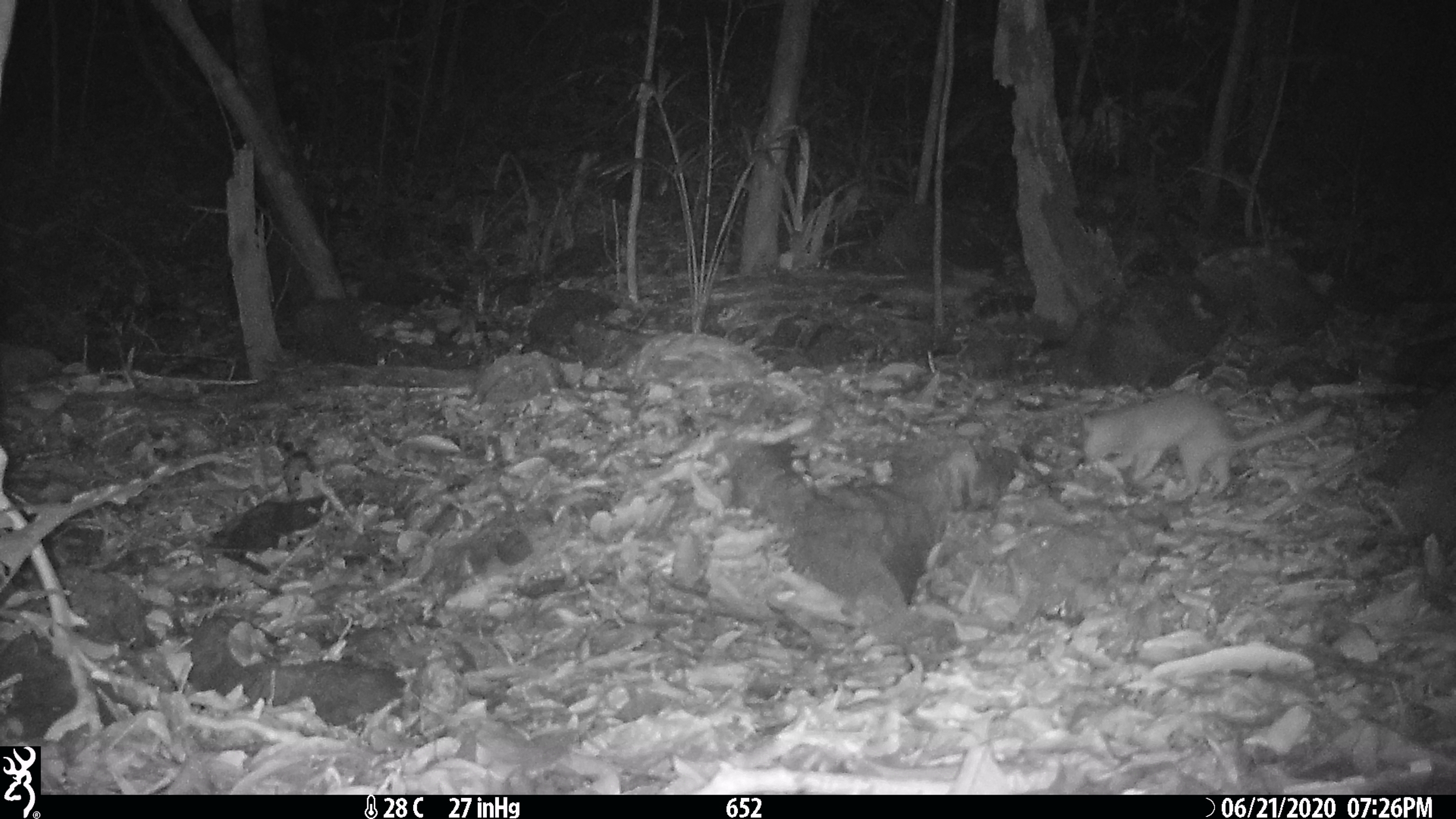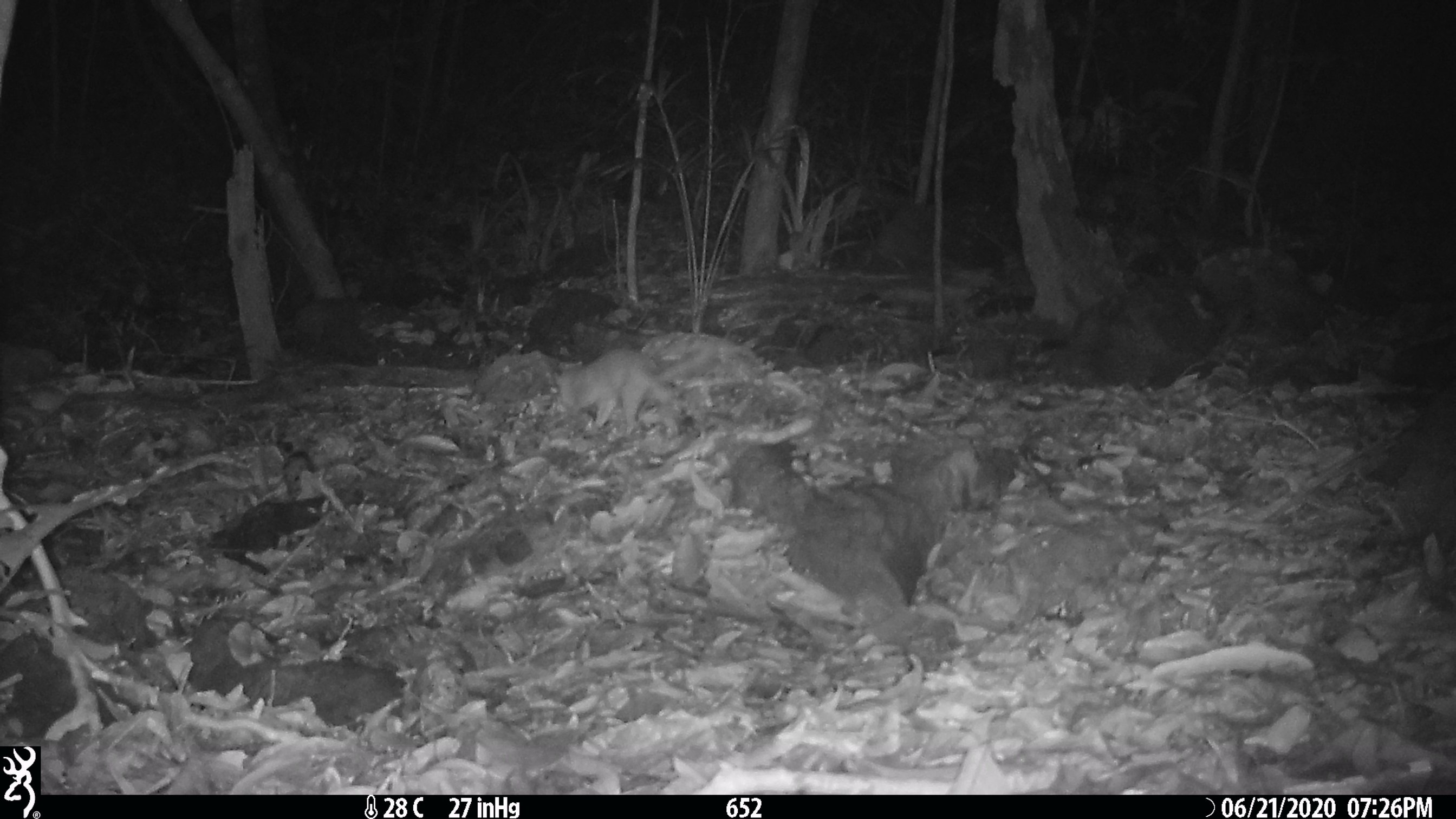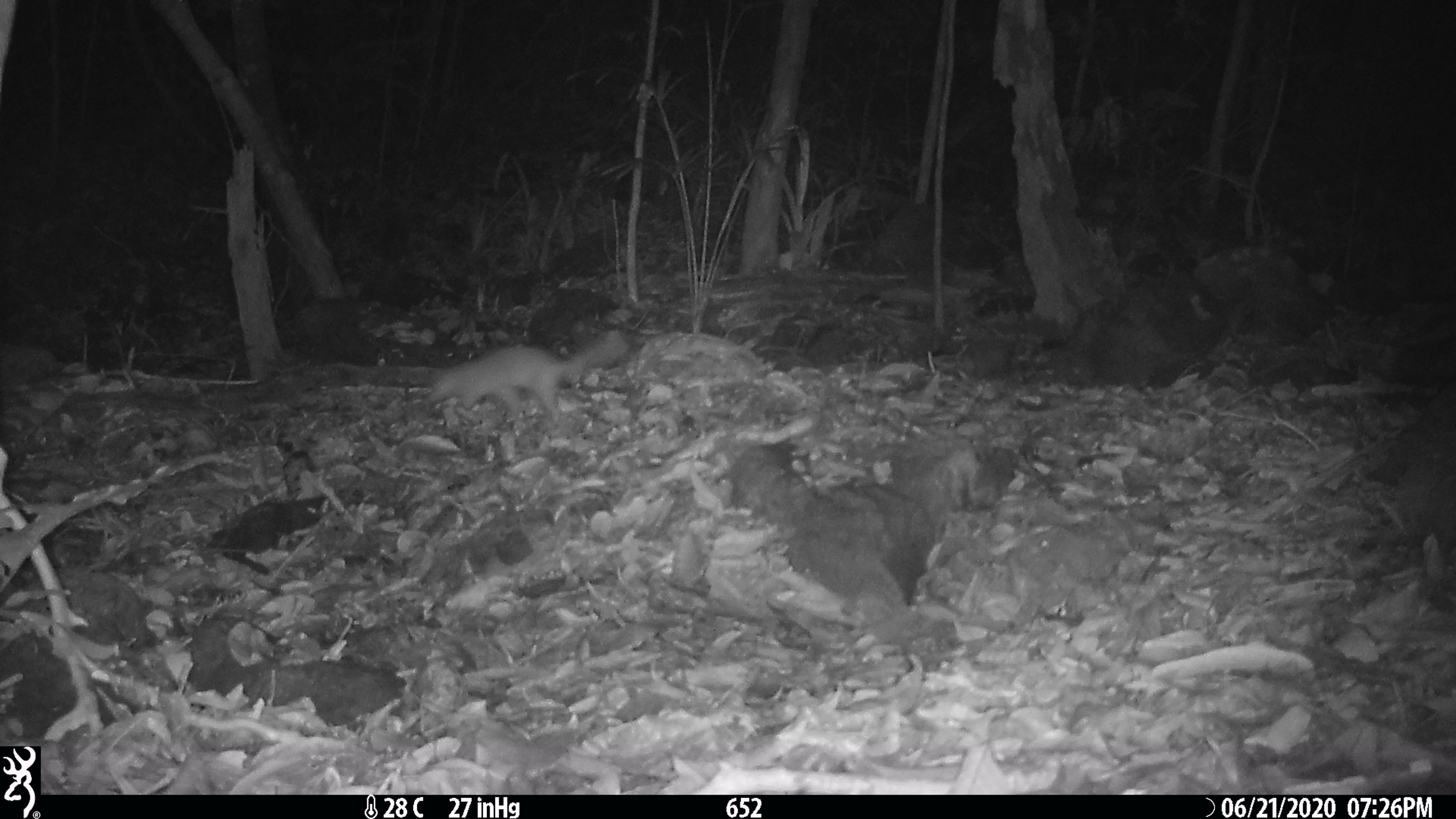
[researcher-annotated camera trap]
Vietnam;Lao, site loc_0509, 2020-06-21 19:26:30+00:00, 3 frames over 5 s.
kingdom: Animalia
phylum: Chordata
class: Mammalia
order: Carnivora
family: Mustelidae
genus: Melogale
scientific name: Melogale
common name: ferret badger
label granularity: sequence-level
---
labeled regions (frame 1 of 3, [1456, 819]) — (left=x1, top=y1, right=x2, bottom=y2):
ferret badger: (left=1081, top=390, right=1332, bottom=494)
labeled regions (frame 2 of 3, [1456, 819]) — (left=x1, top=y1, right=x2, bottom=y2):
ferret badger: (left=555, top=346, right=719, bottom=435)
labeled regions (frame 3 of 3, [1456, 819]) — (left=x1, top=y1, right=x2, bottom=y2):
ferret badger: (left=427, top=329, right=630, bottom=425)